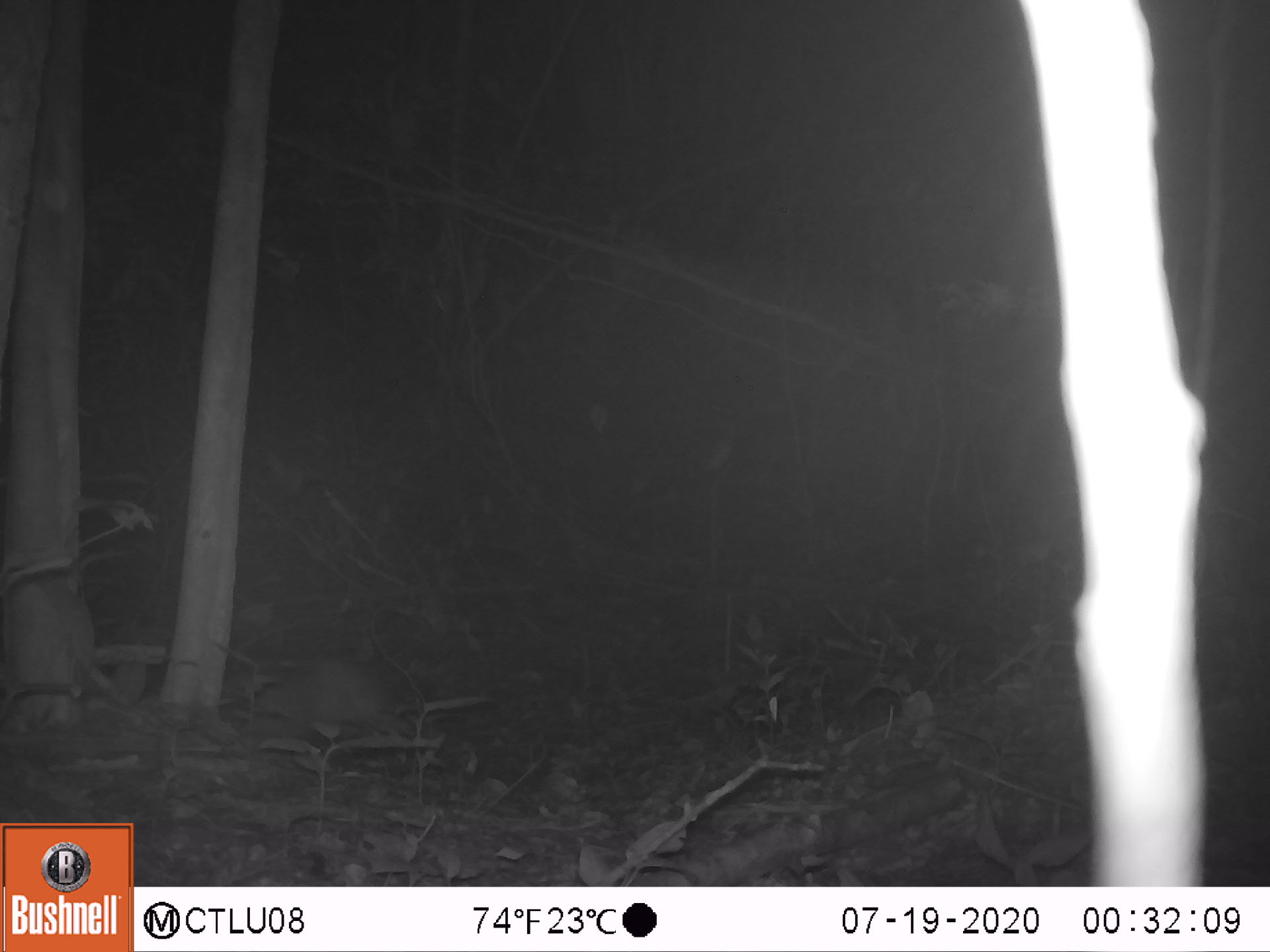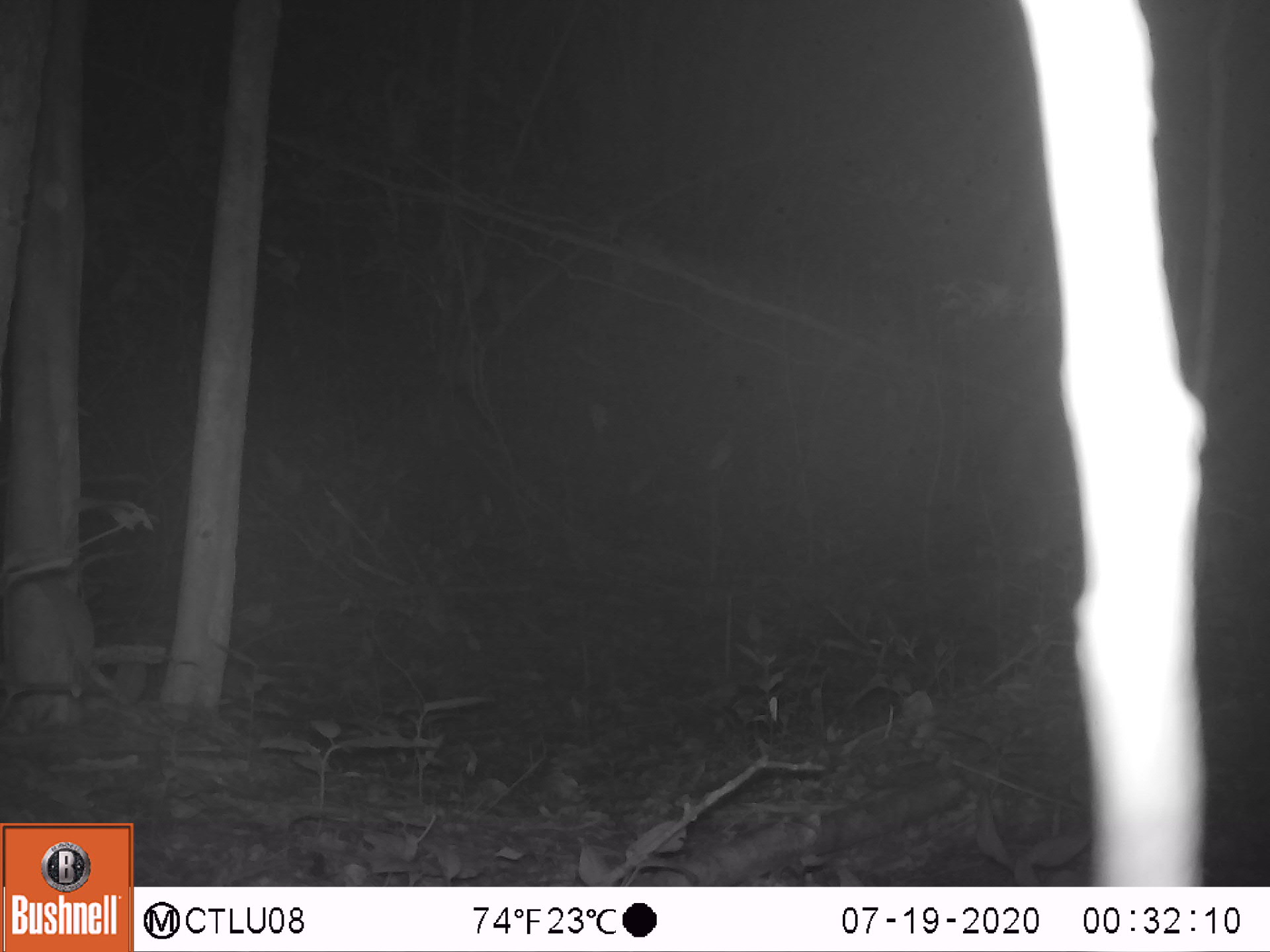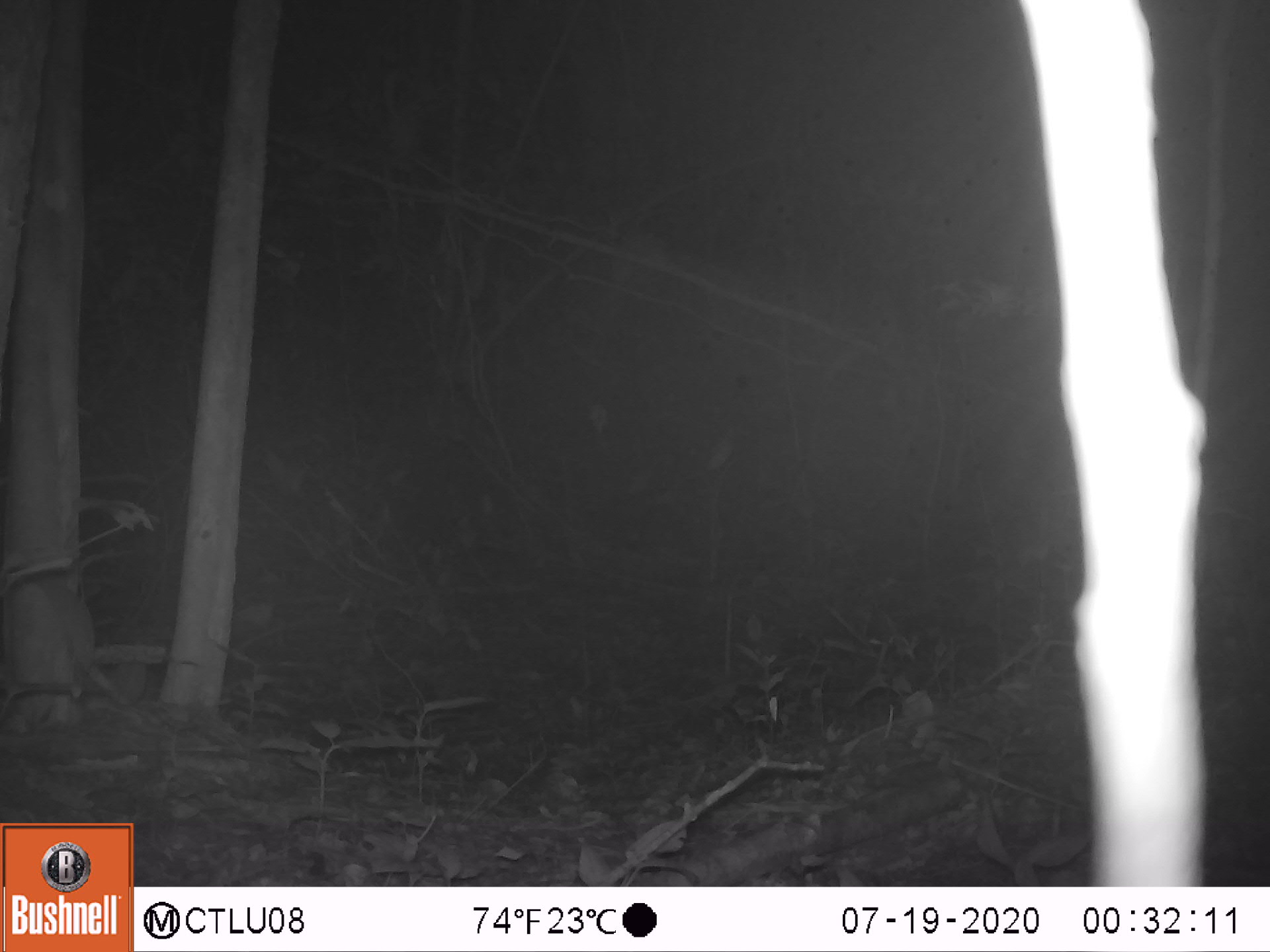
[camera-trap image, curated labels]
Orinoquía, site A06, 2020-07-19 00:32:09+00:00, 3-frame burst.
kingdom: Animalia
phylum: Chordata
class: Mammalia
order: Cingulata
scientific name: Cingulata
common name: armadillo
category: unknown armadillo